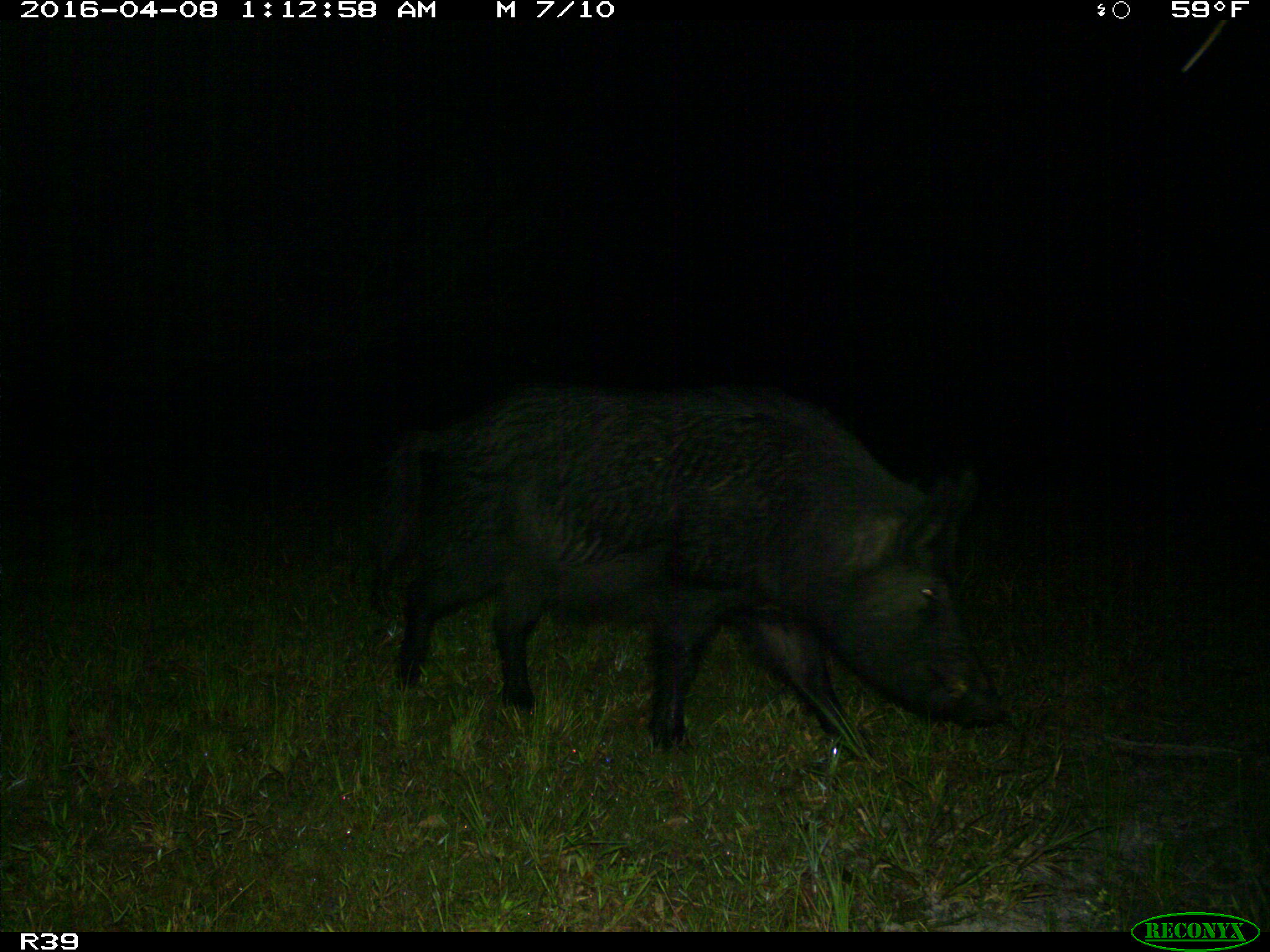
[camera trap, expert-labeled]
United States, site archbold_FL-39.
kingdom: Animalia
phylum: Chordata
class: Mammalia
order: Artiodactyla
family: Suidae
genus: Sus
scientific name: Sus scrofa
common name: wild boar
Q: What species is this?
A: Sus scrofa (wild boar).